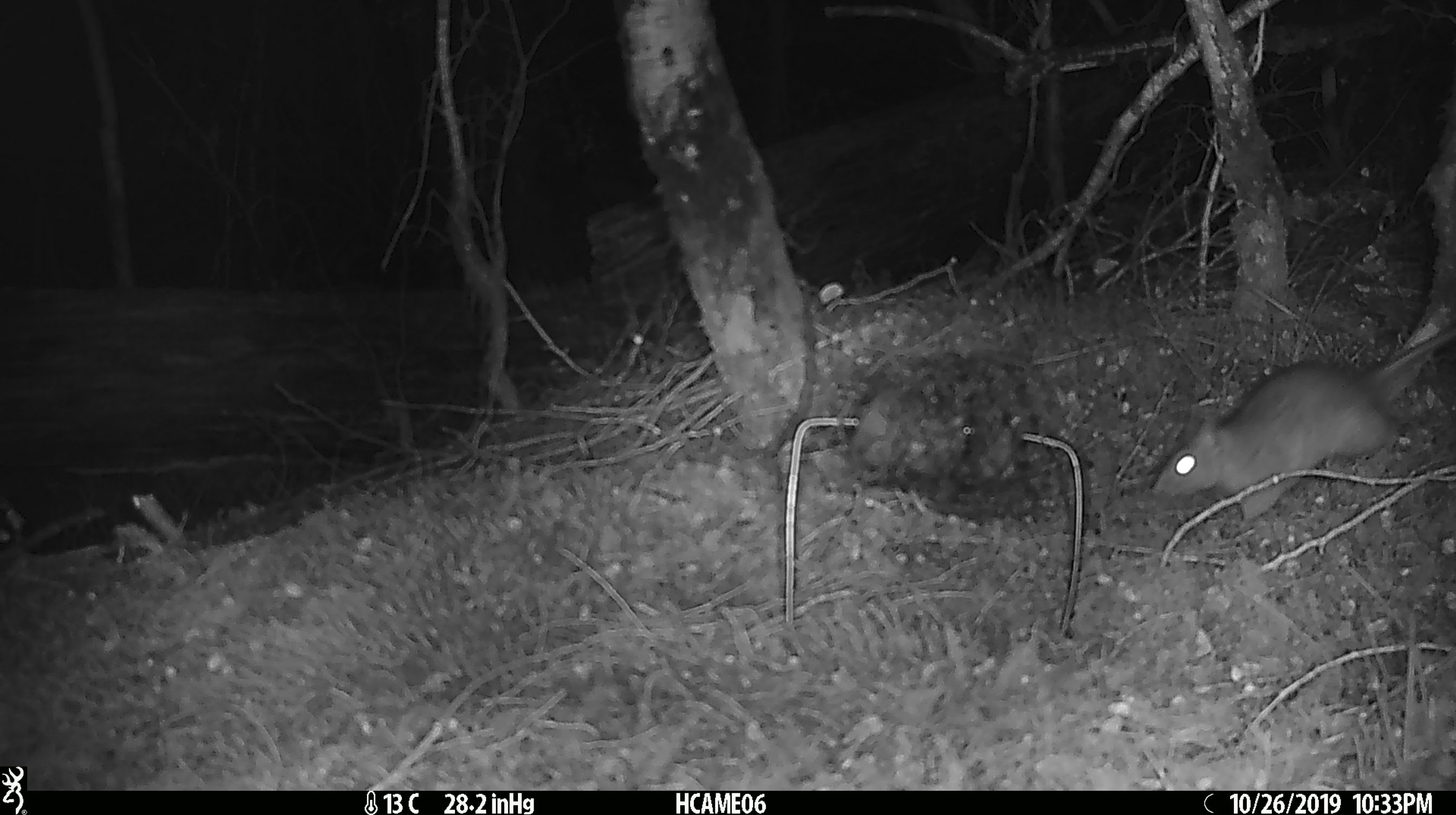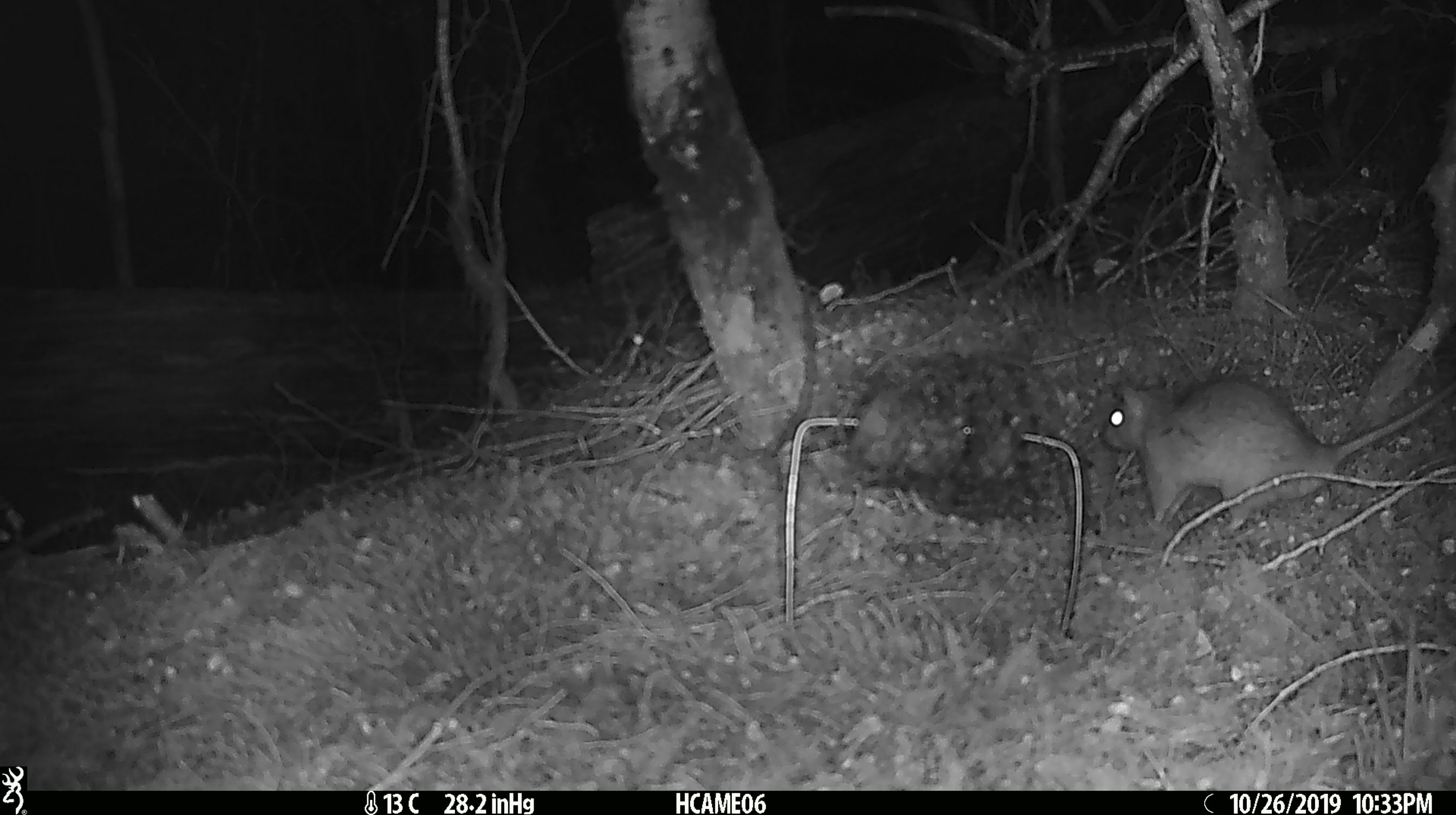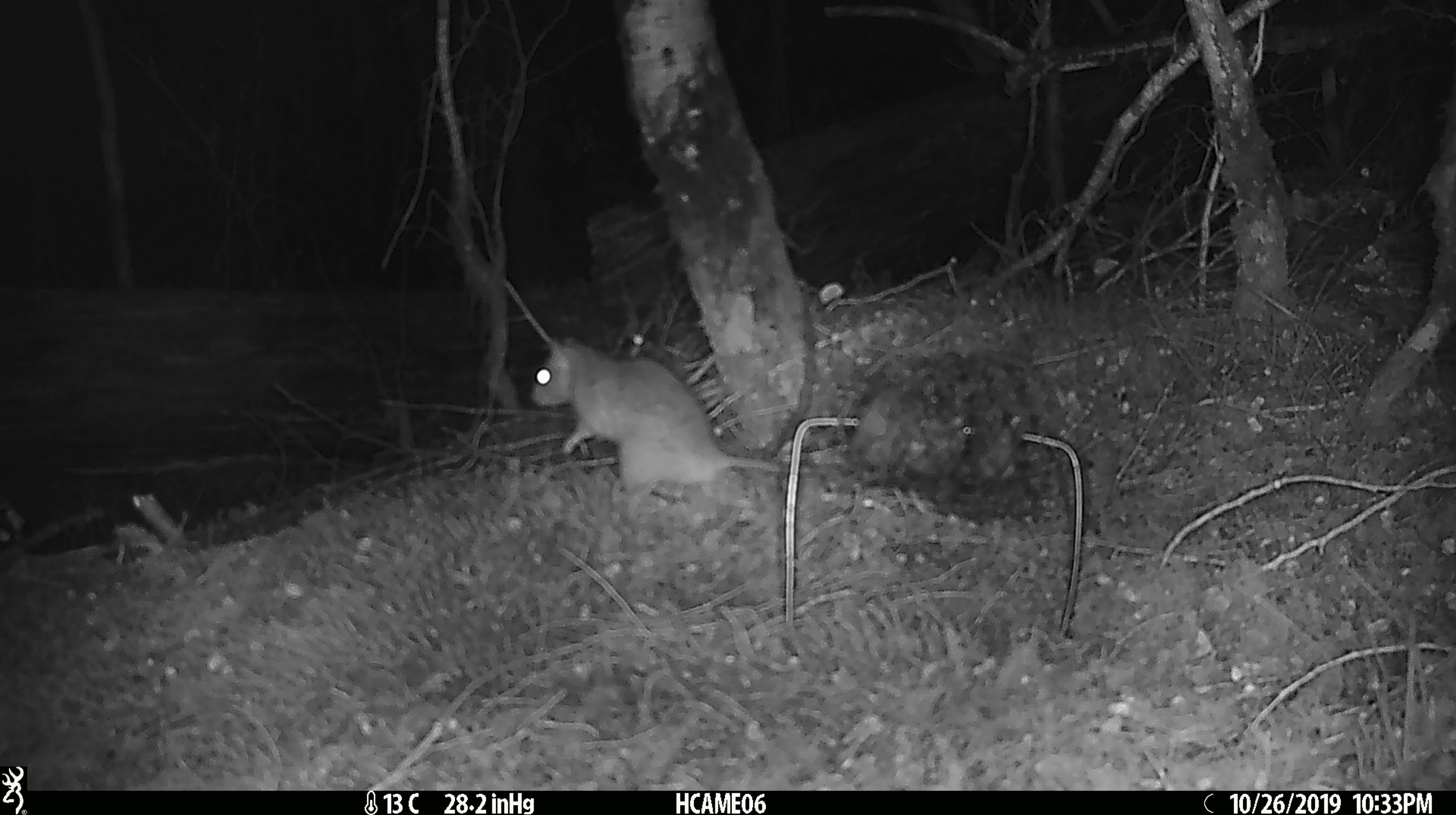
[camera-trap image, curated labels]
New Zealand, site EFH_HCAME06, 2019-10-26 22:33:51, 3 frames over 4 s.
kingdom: Animalia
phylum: Chordata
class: Mammalia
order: Rodentia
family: Muridae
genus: Rattus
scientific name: Rattus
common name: rat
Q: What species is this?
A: Rat (Rattus).